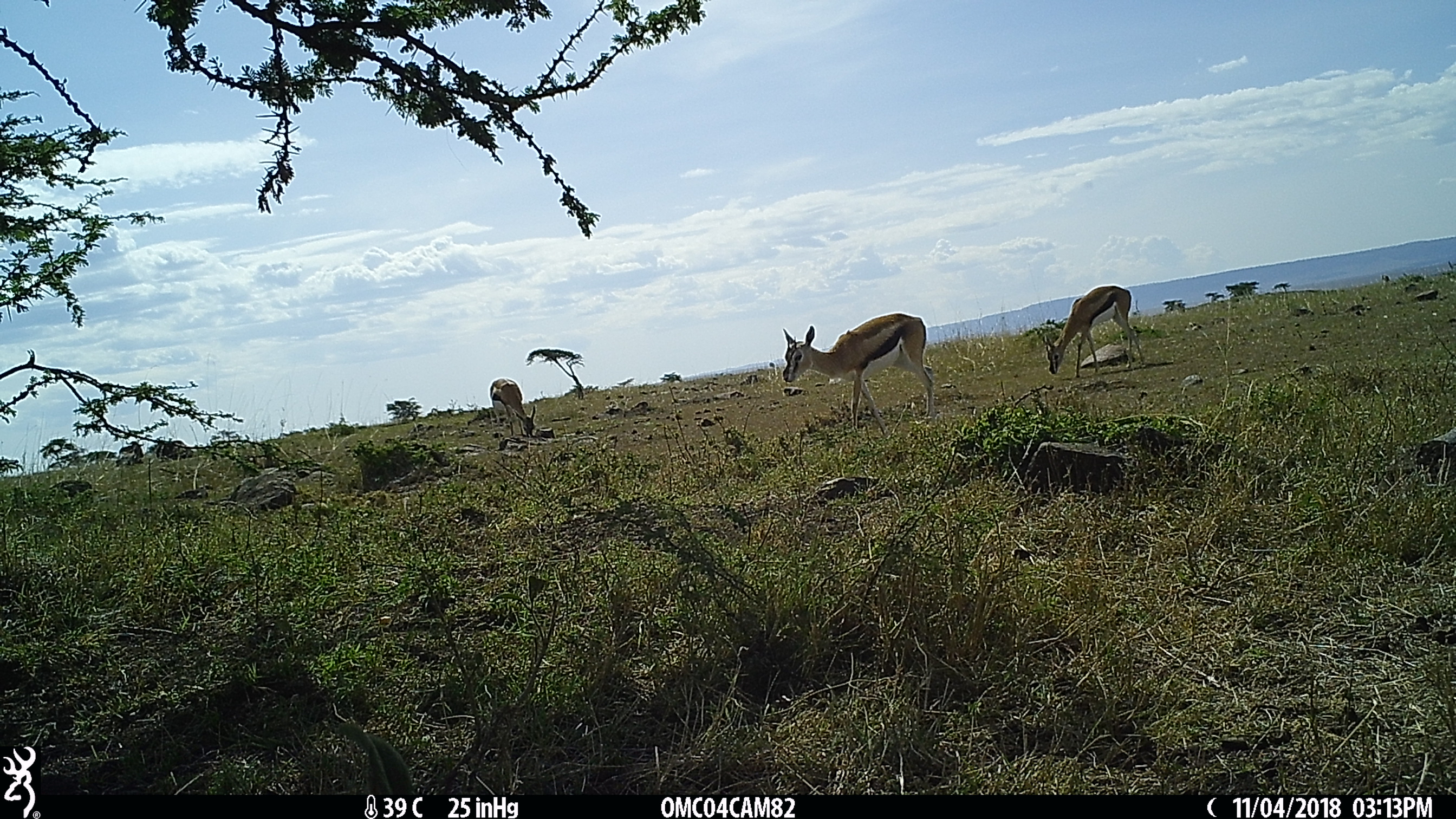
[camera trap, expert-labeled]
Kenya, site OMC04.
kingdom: Animalia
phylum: Chordata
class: Mammalia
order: Artiodactyla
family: Bovidae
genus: Eudorcas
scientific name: Eudorcas thomsonii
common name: thomon's gazelle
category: gazelle thomsons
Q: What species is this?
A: Gazelle thomsons (thomon's gazelle) (Eudorcas thomsonii).